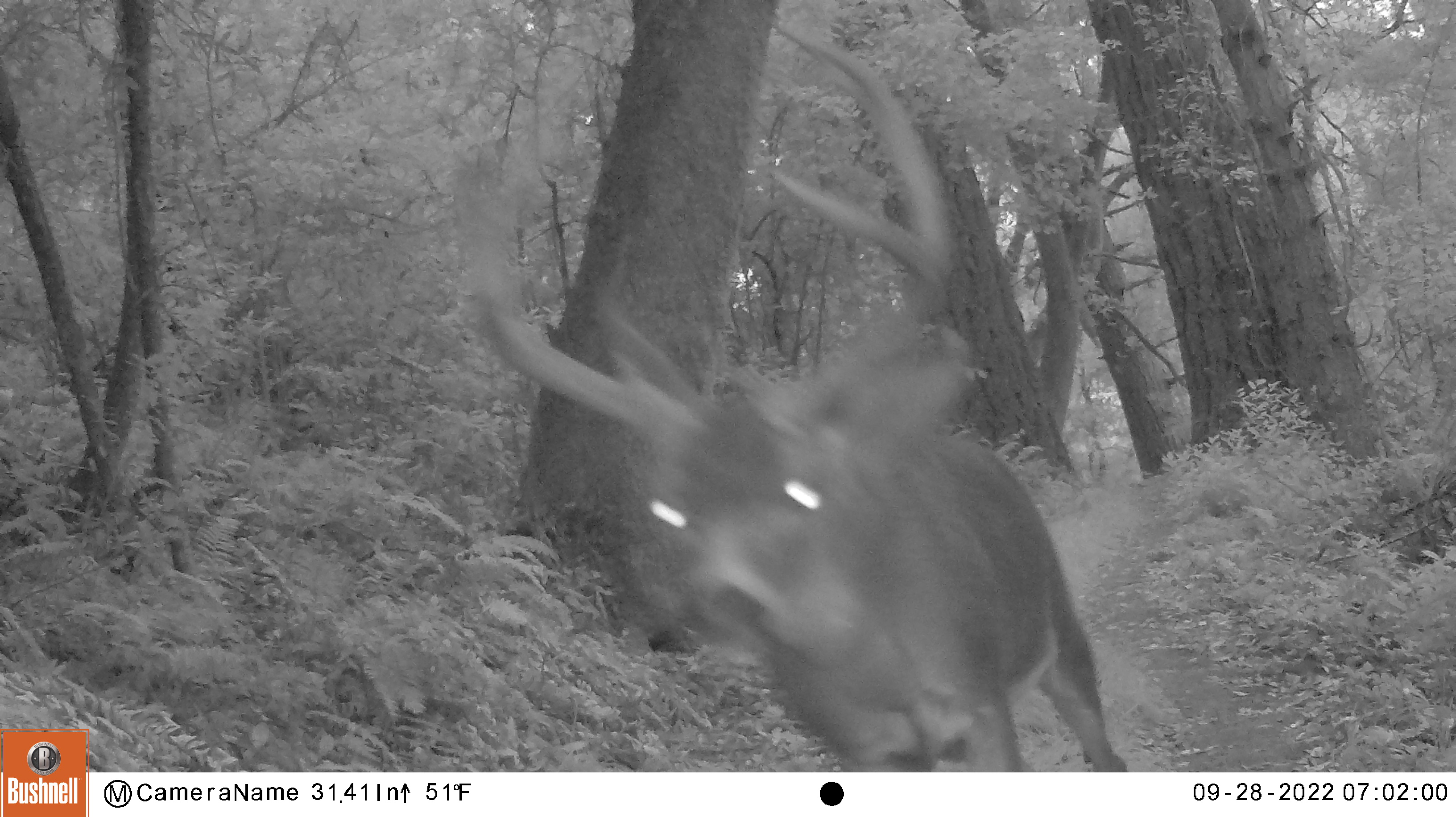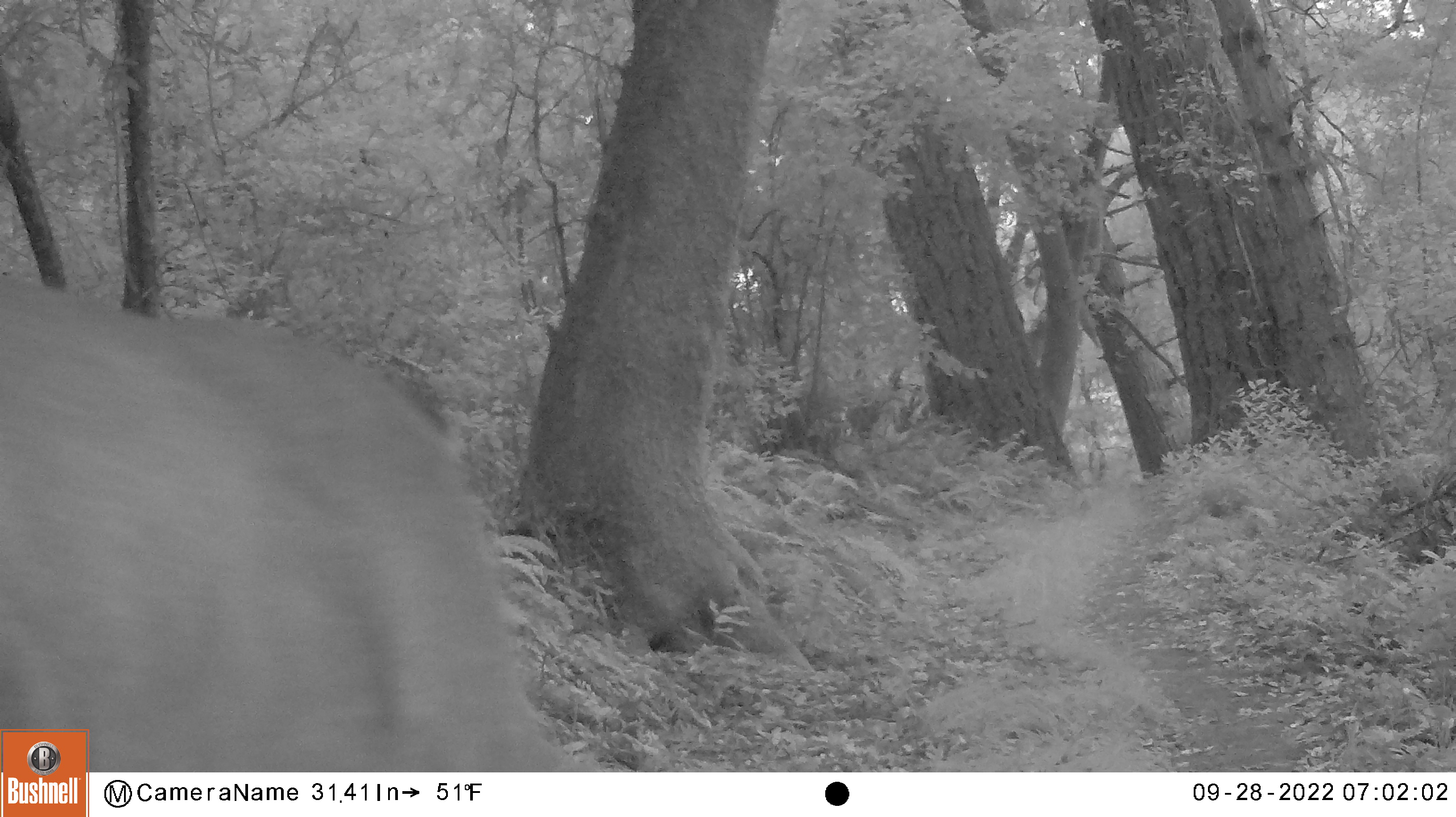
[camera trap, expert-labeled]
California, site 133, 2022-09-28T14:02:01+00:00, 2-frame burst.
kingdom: Animalia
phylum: Chordata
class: Mammalia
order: Artiodactyla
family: Cervidae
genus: Odocoileus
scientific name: Odocoileus hemionus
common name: mule deer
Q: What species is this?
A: Mule deer (Odocoileus hemionus).